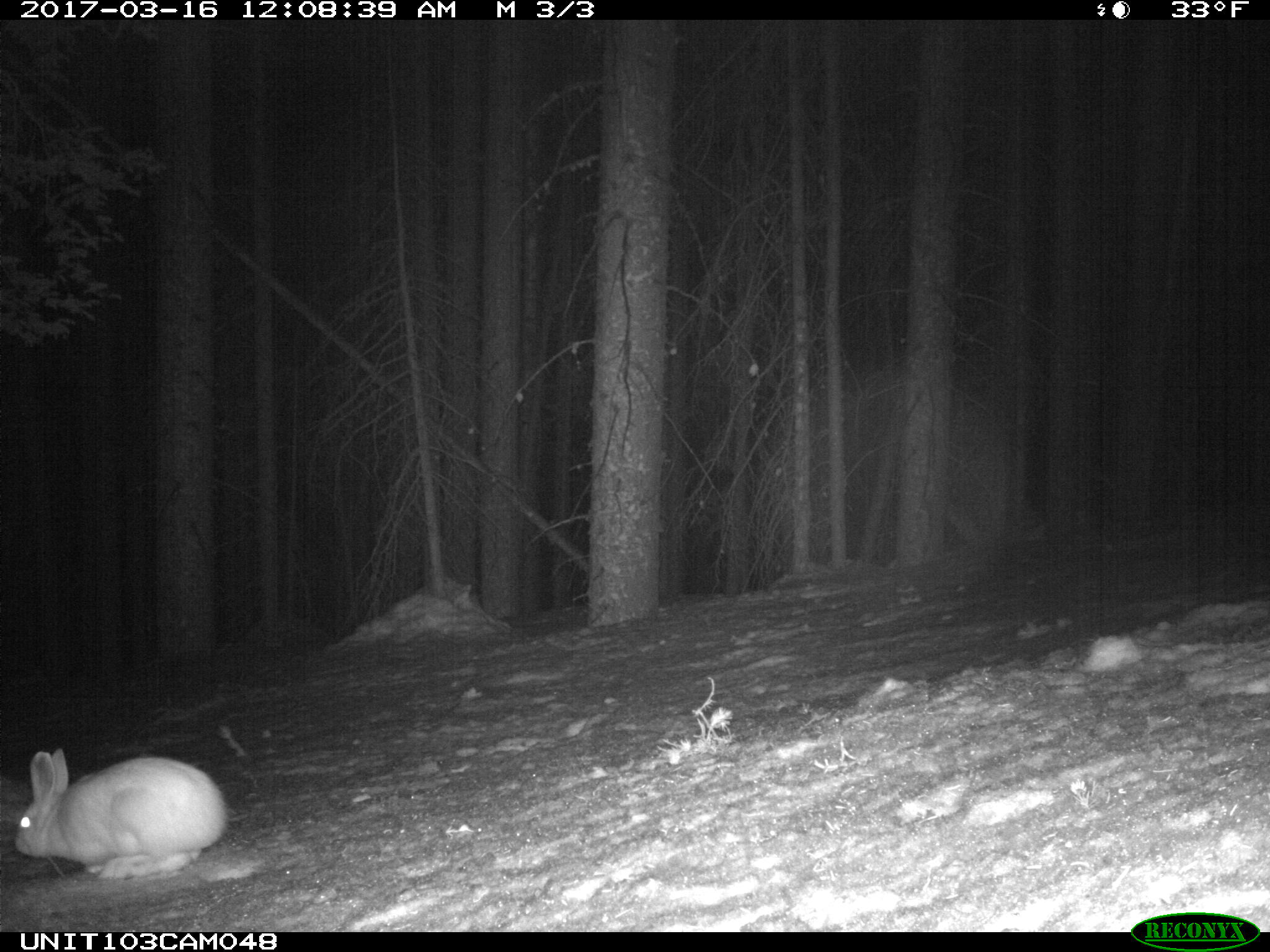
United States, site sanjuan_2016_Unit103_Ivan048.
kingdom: Animalia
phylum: Chordata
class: Mammalia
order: Lagomorpha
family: Leporidae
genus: Lepus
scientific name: Lepus americanus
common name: snowshoe hare